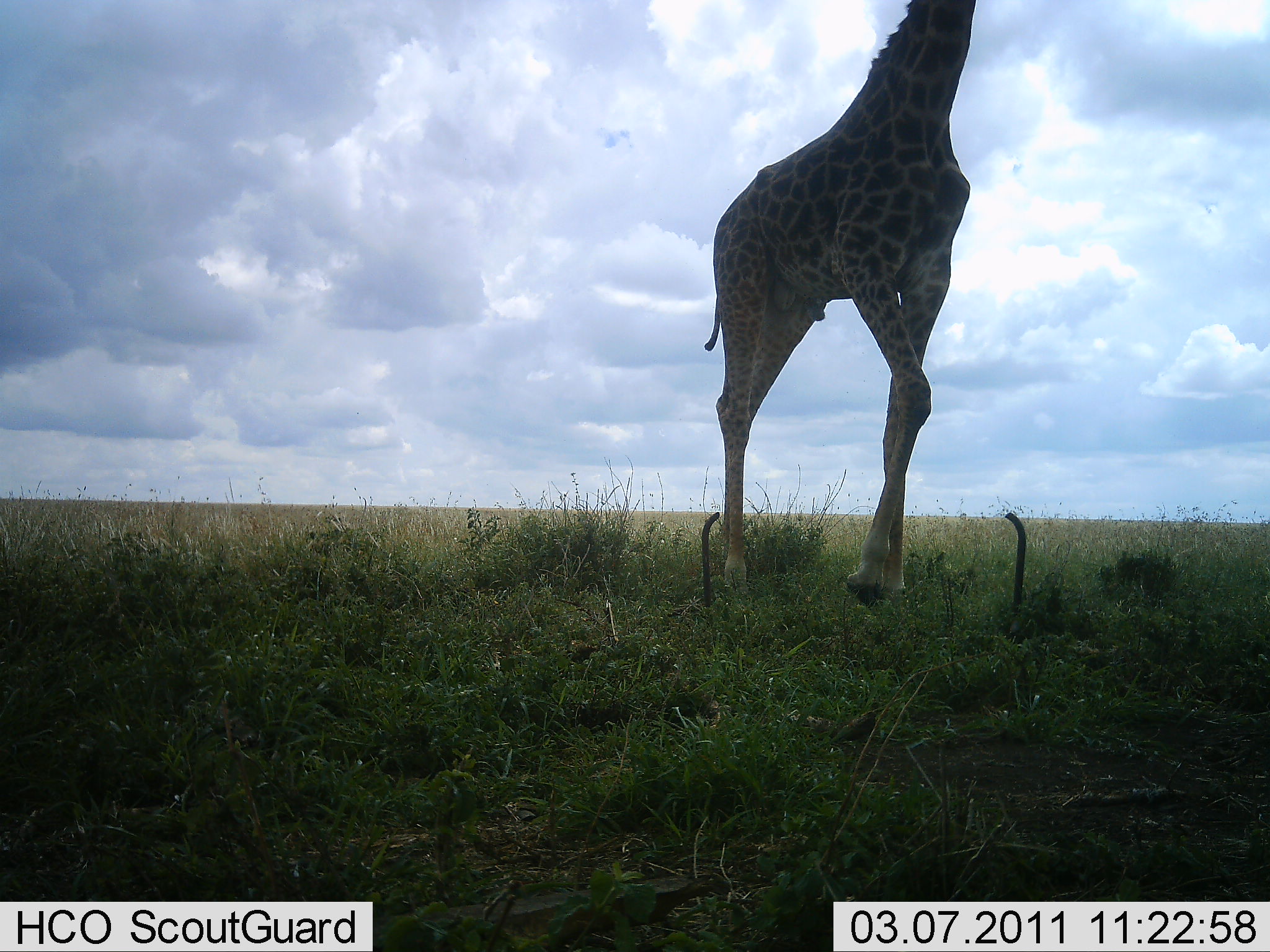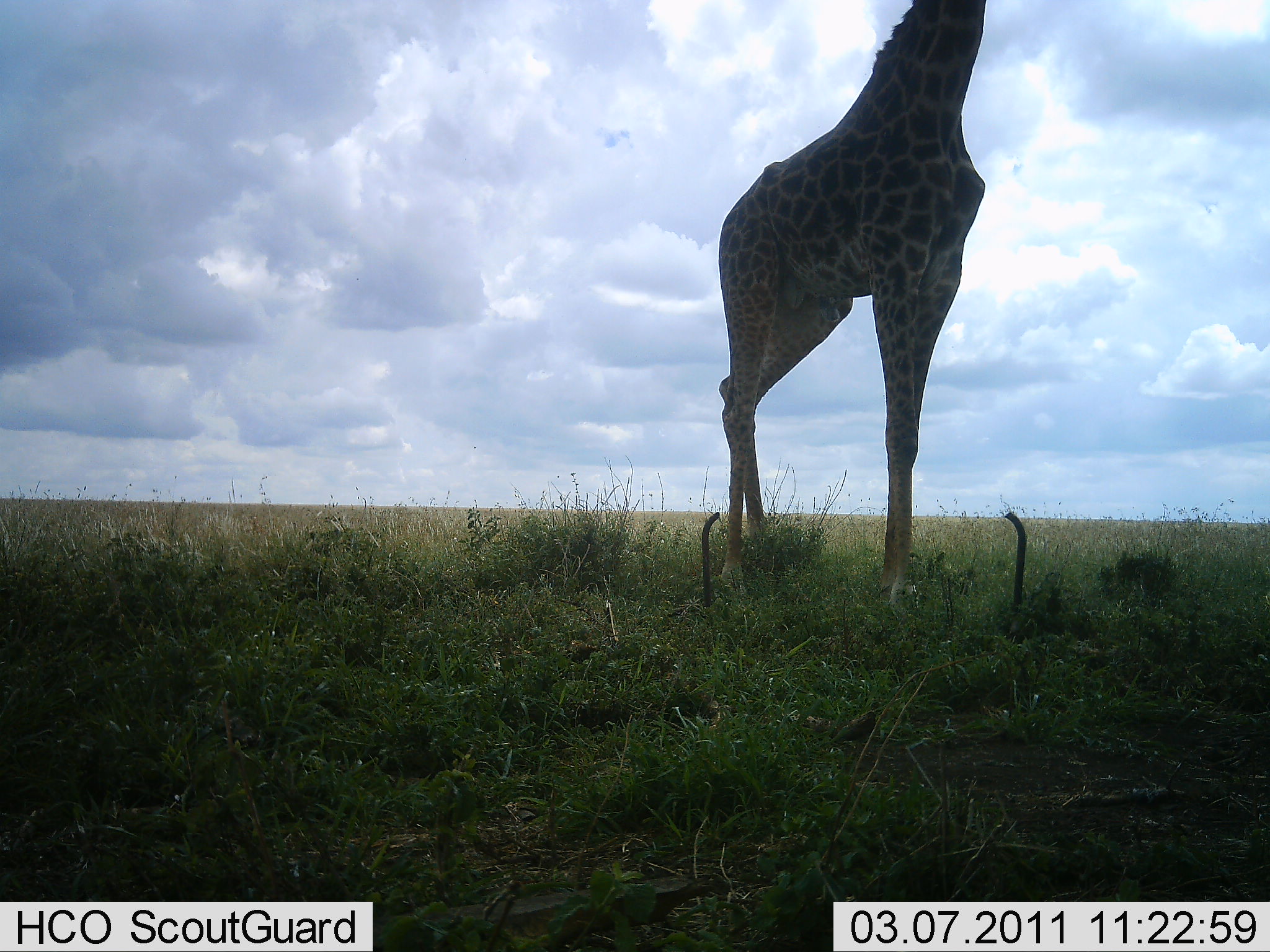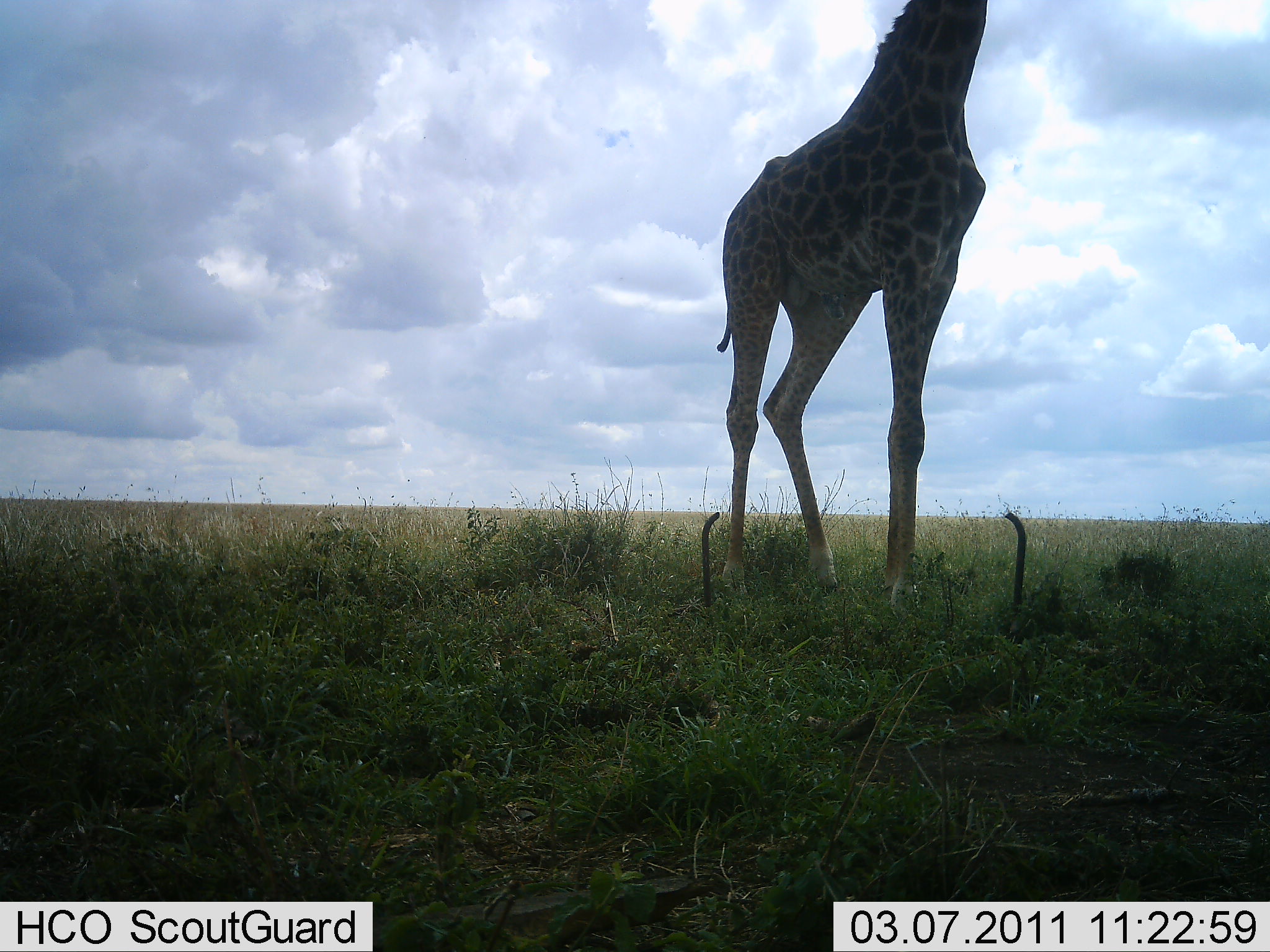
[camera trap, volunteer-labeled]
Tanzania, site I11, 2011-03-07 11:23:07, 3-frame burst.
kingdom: Animalia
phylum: Chordata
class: Mammalia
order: Artiodactyla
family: Giraffidae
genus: Giraffa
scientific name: Giraffa camelopardalis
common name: giraffe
Giraffe (Giraffa camelopardalis), count 1. Behavior (volunteer vote fractions): standing 90%, resting 10%, moving 10%, interacting 0%. Young present (vote fraction): 0%. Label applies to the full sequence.